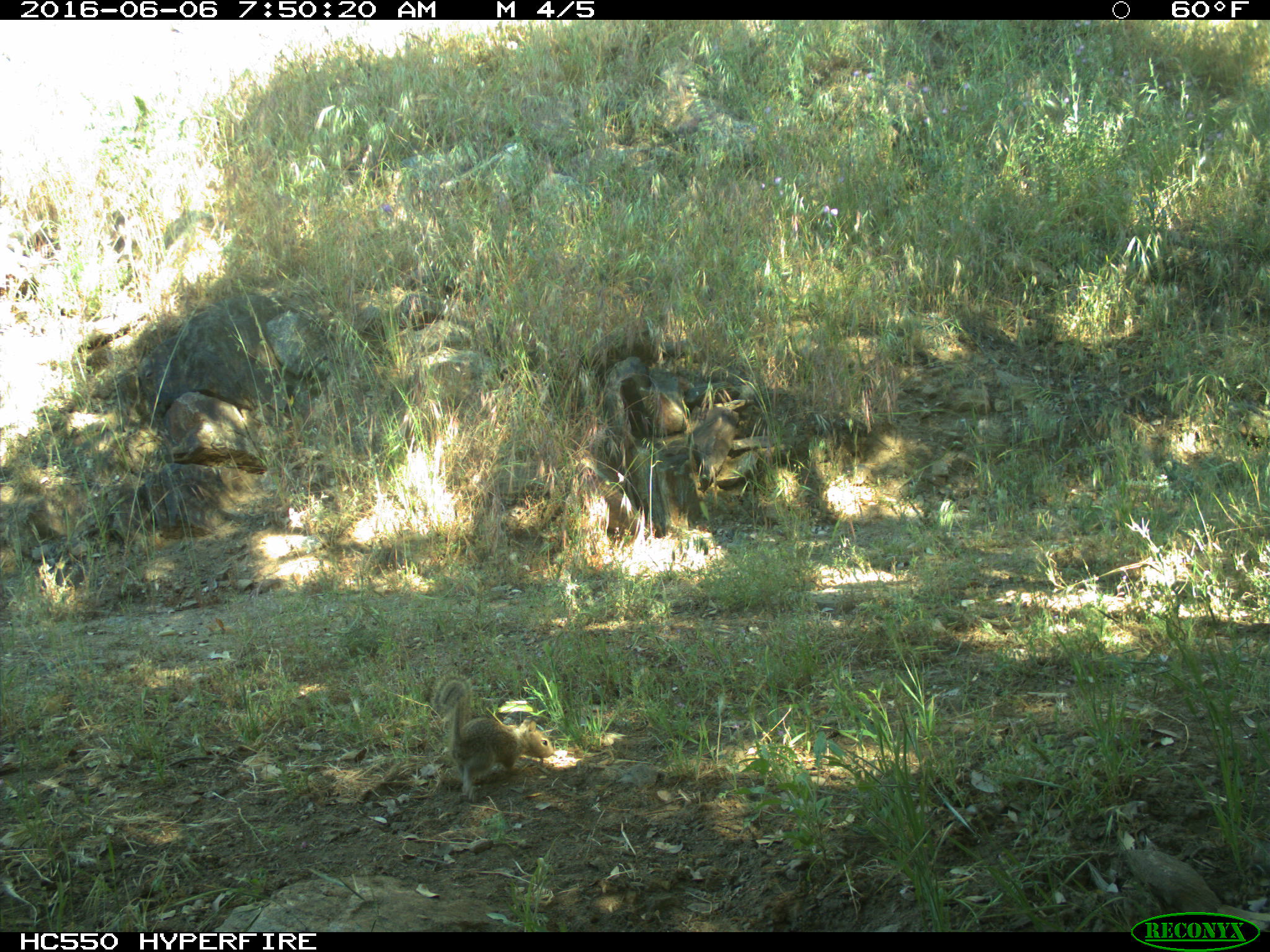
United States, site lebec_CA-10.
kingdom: Animalia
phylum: Chordata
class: Mammalia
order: Rodentia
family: Sciuridae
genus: Otospermophilus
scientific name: Otospermophilus beecheyi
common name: california ground squirrel